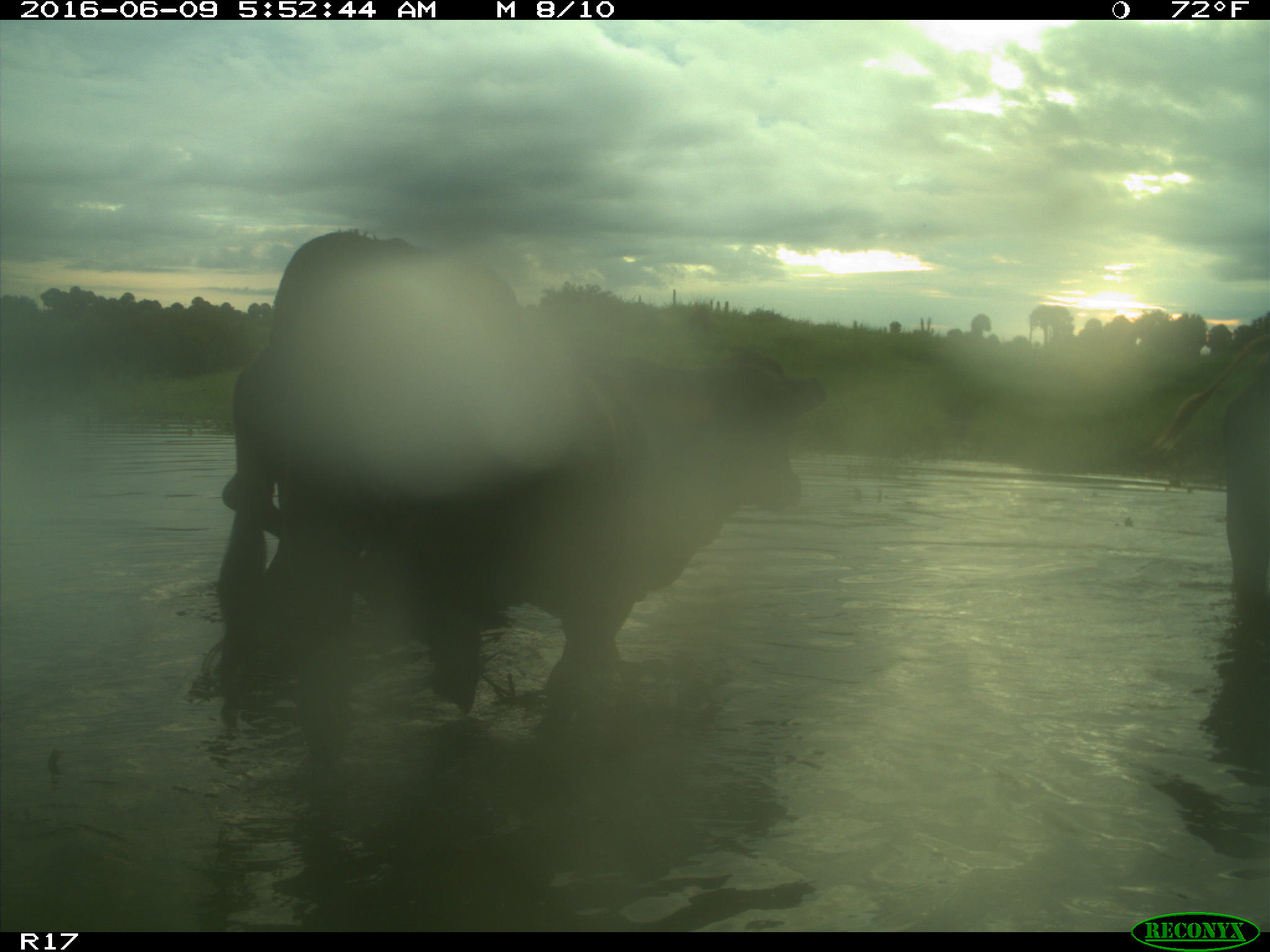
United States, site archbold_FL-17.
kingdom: Animalia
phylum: Chordata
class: Mammalia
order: Artiodactyla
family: Bovidae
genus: Bos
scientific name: Bos taurus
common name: domestic cow